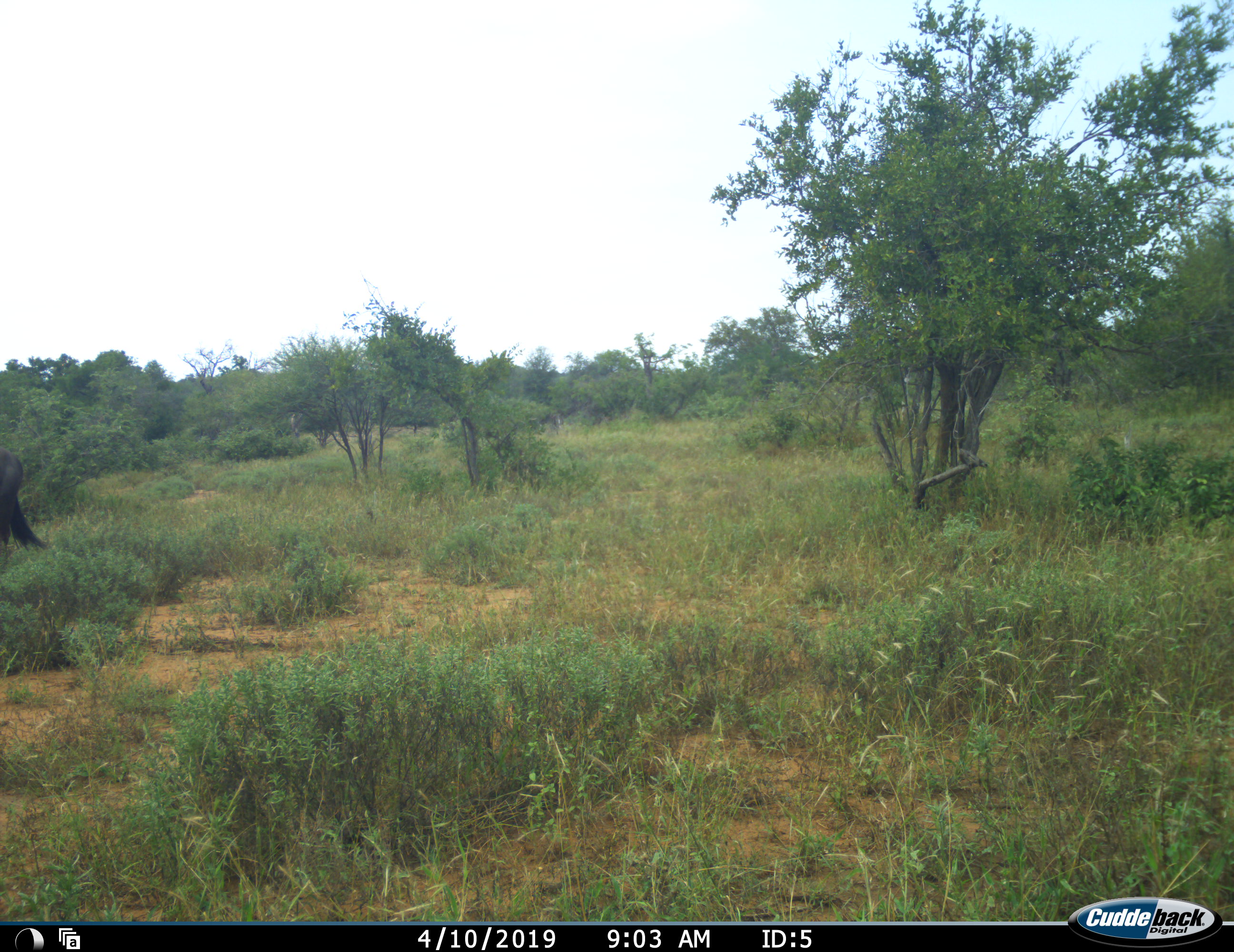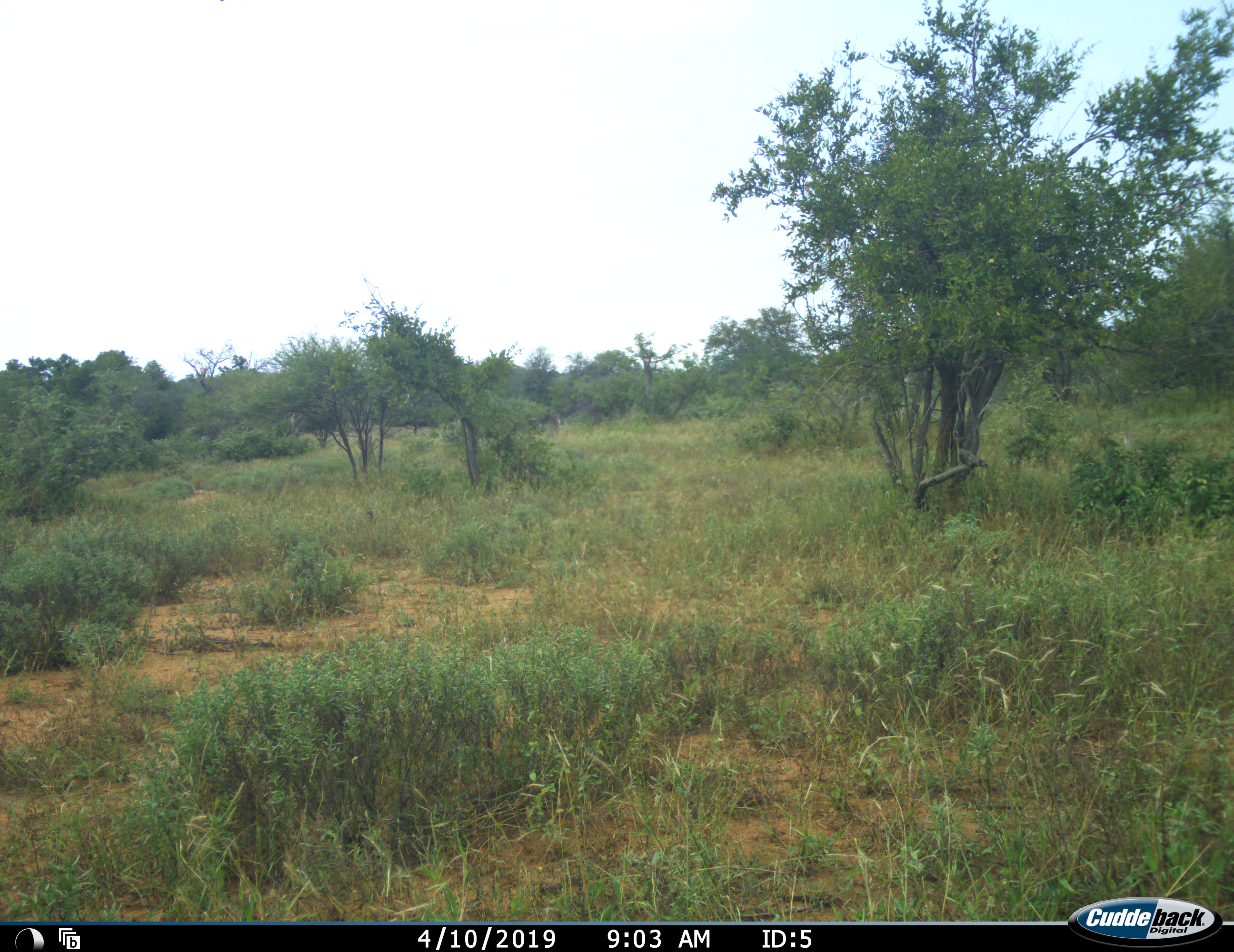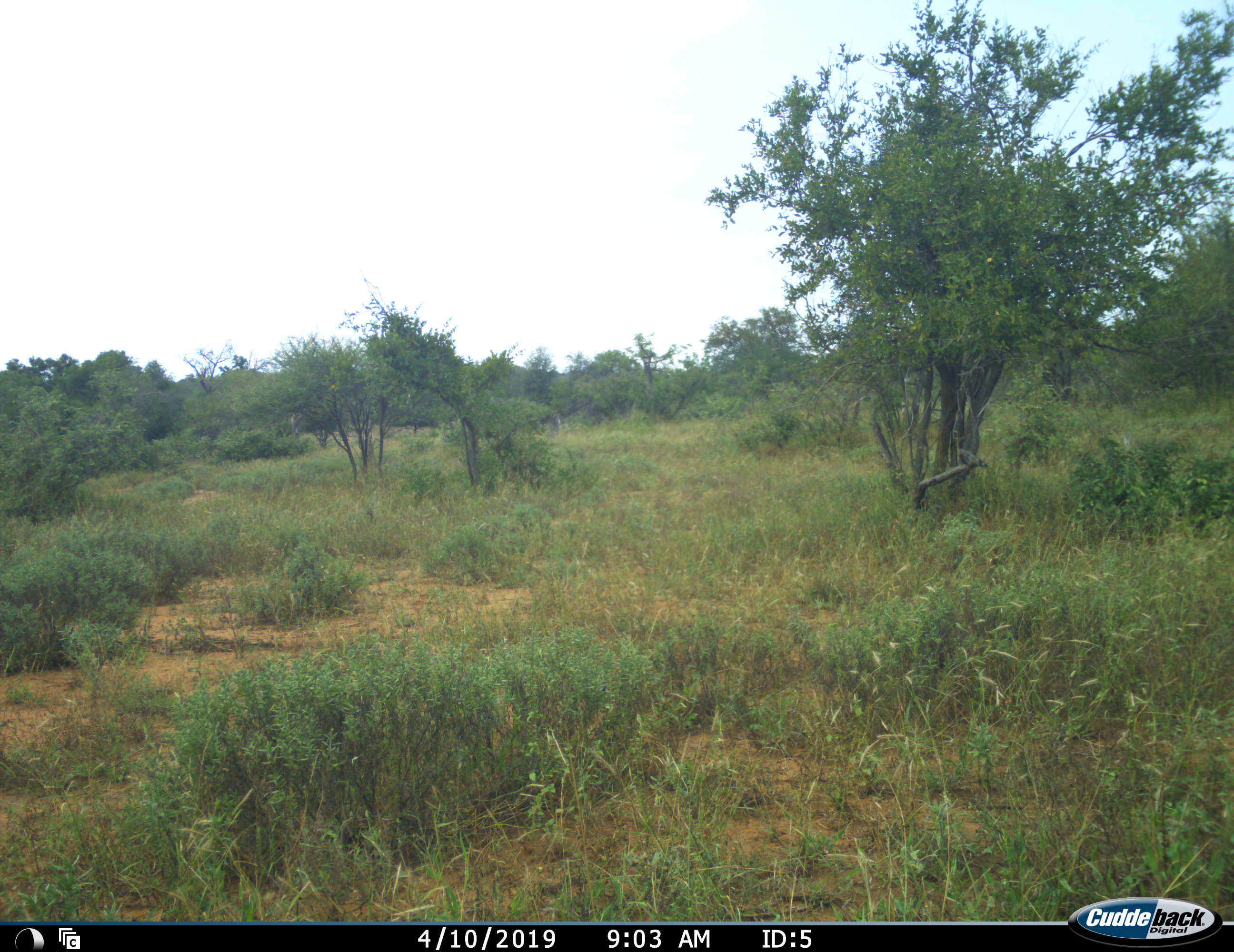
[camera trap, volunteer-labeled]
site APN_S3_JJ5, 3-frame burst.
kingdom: Animalia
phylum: Chordata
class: Mammalia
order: Artiodactyla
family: Bovidae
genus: Connochaetes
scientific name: Connochaetes taurinus taurinus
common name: blue wildebeest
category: wildebeestblue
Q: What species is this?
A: Wildebeestblue (blue wildebeest) (Connochaetes taurinus taurinus).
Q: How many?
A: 1.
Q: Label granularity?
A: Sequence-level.